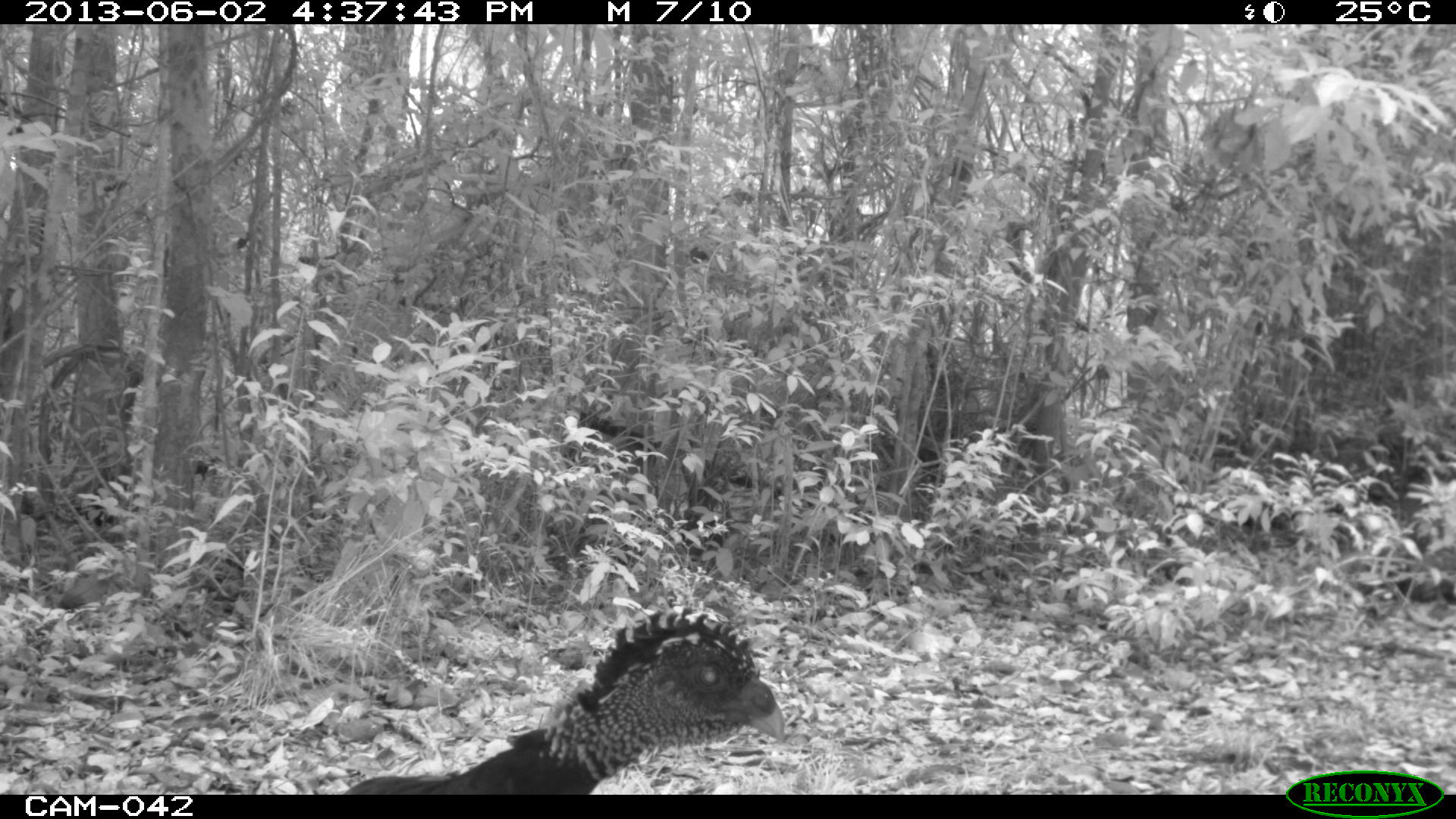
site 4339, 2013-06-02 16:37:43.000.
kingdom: Animalia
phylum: Chordata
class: Aves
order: Galliformes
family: Cracidae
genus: Crax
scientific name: Crax rubra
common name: great curassow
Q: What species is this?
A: Crax rubra (great curassow).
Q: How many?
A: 2.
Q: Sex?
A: Female.